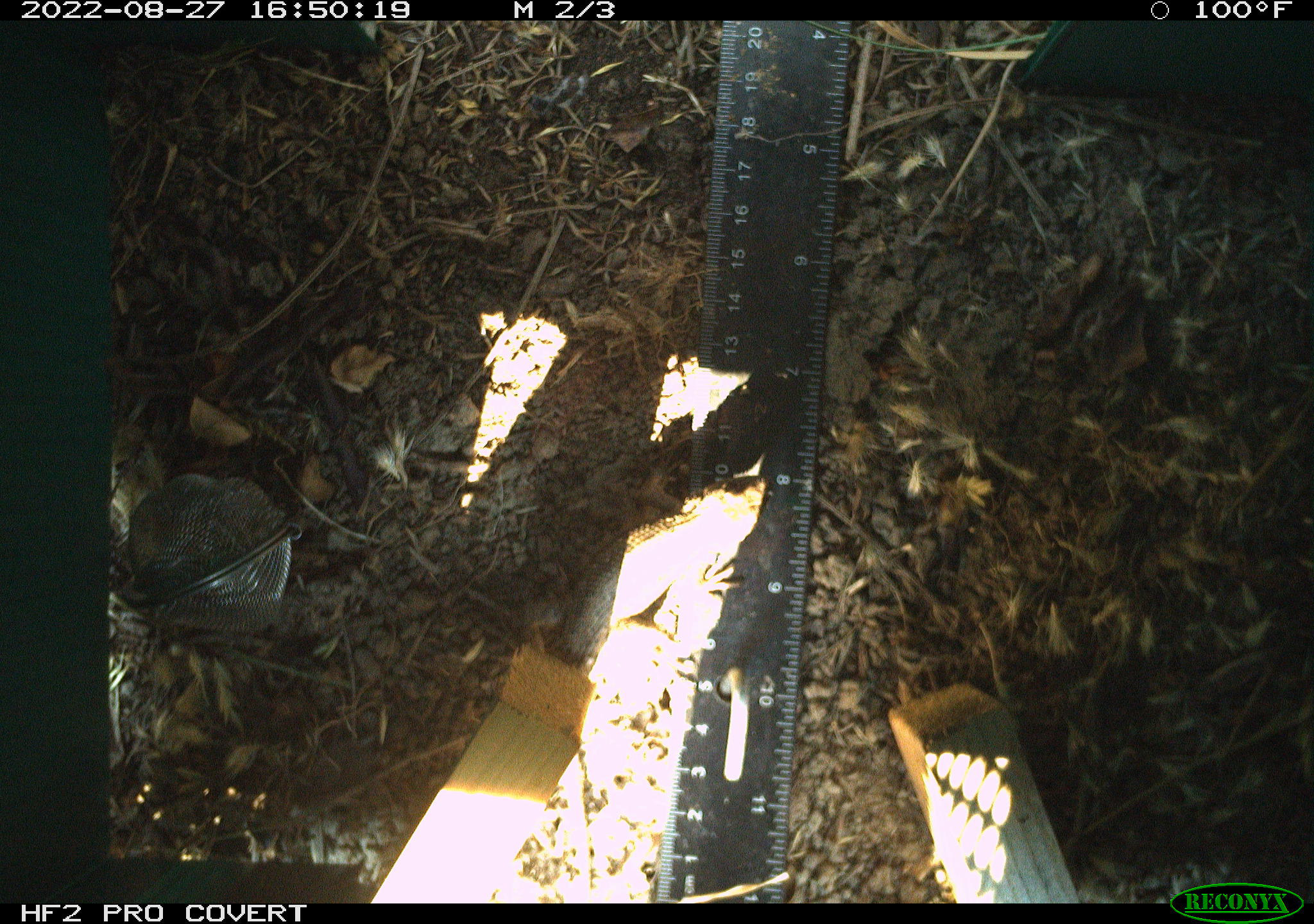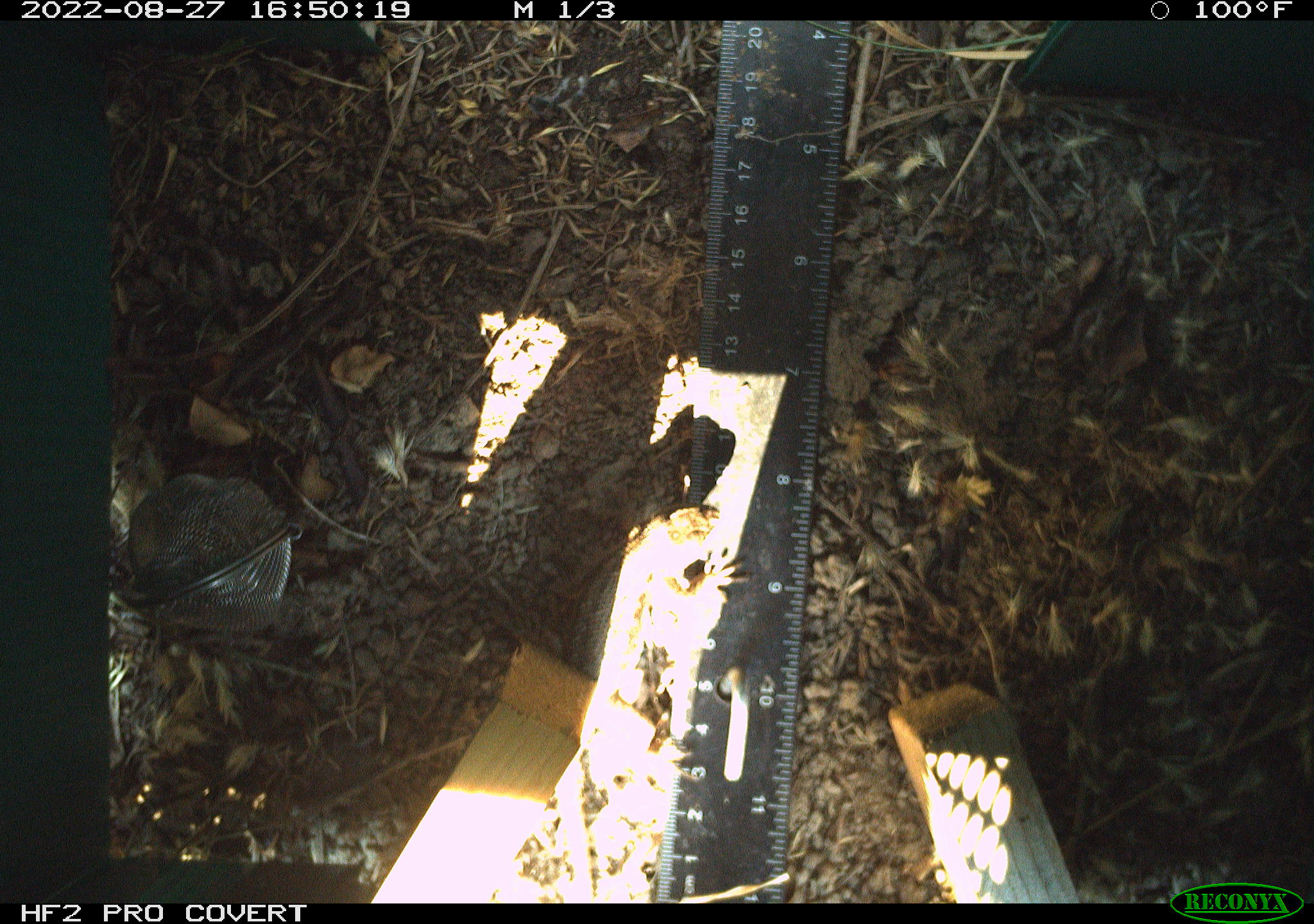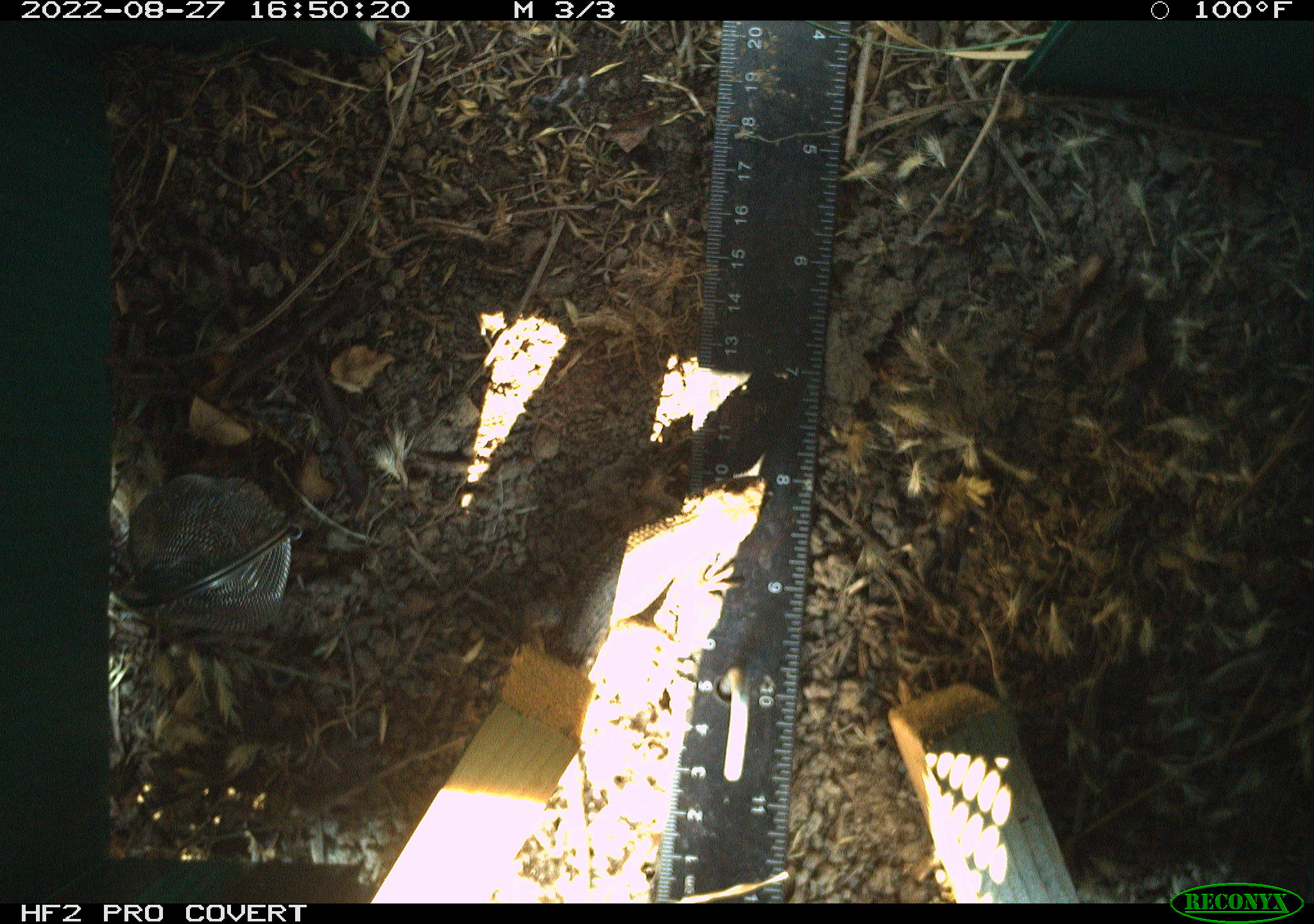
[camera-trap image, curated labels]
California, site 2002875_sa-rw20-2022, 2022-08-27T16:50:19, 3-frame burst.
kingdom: Animalia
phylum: Chordata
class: Reptilia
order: Squamata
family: Phrynosomatidae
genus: Sceloporus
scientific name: Sceloporus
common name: spiny lizards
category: sceloporus species